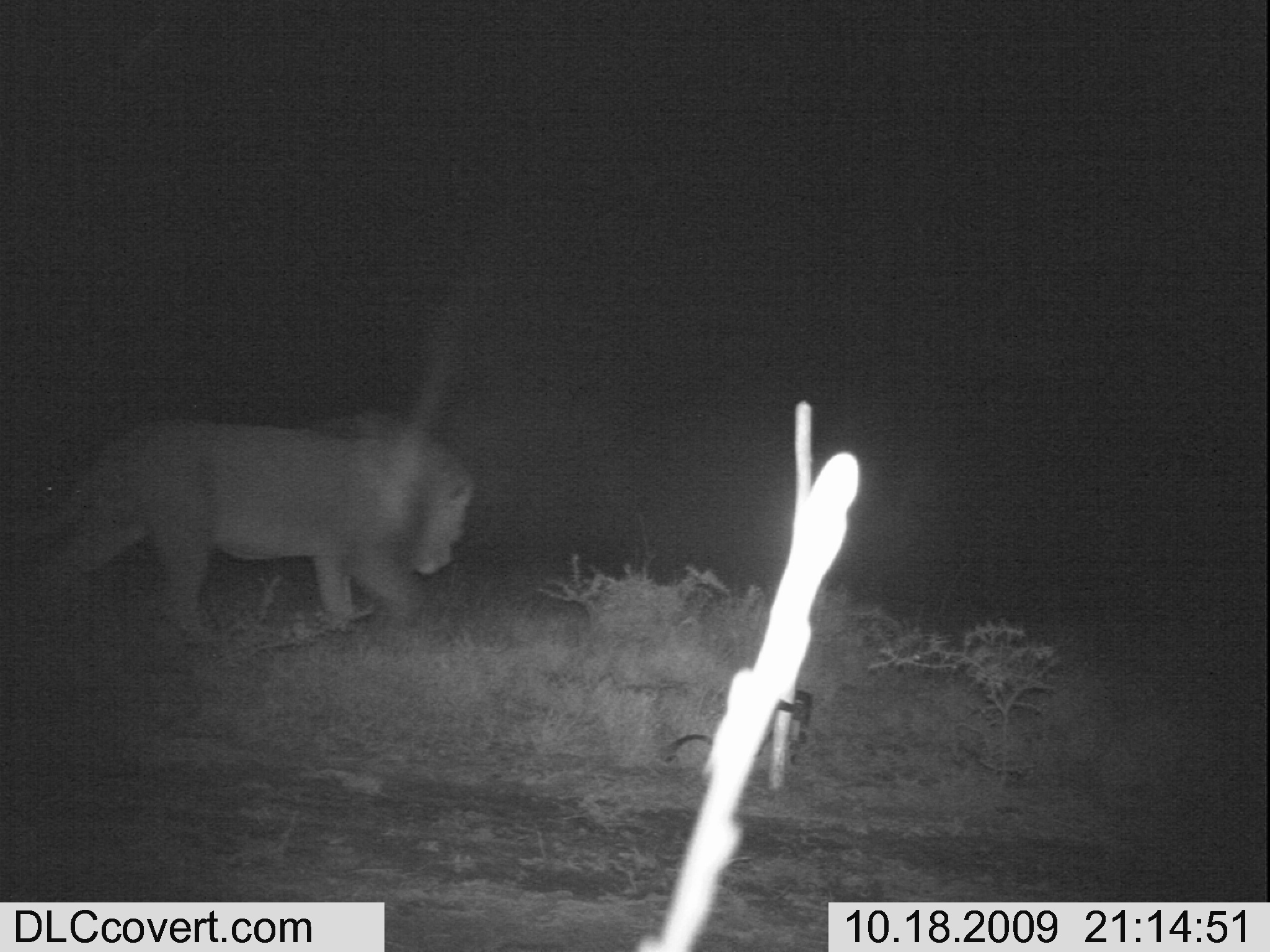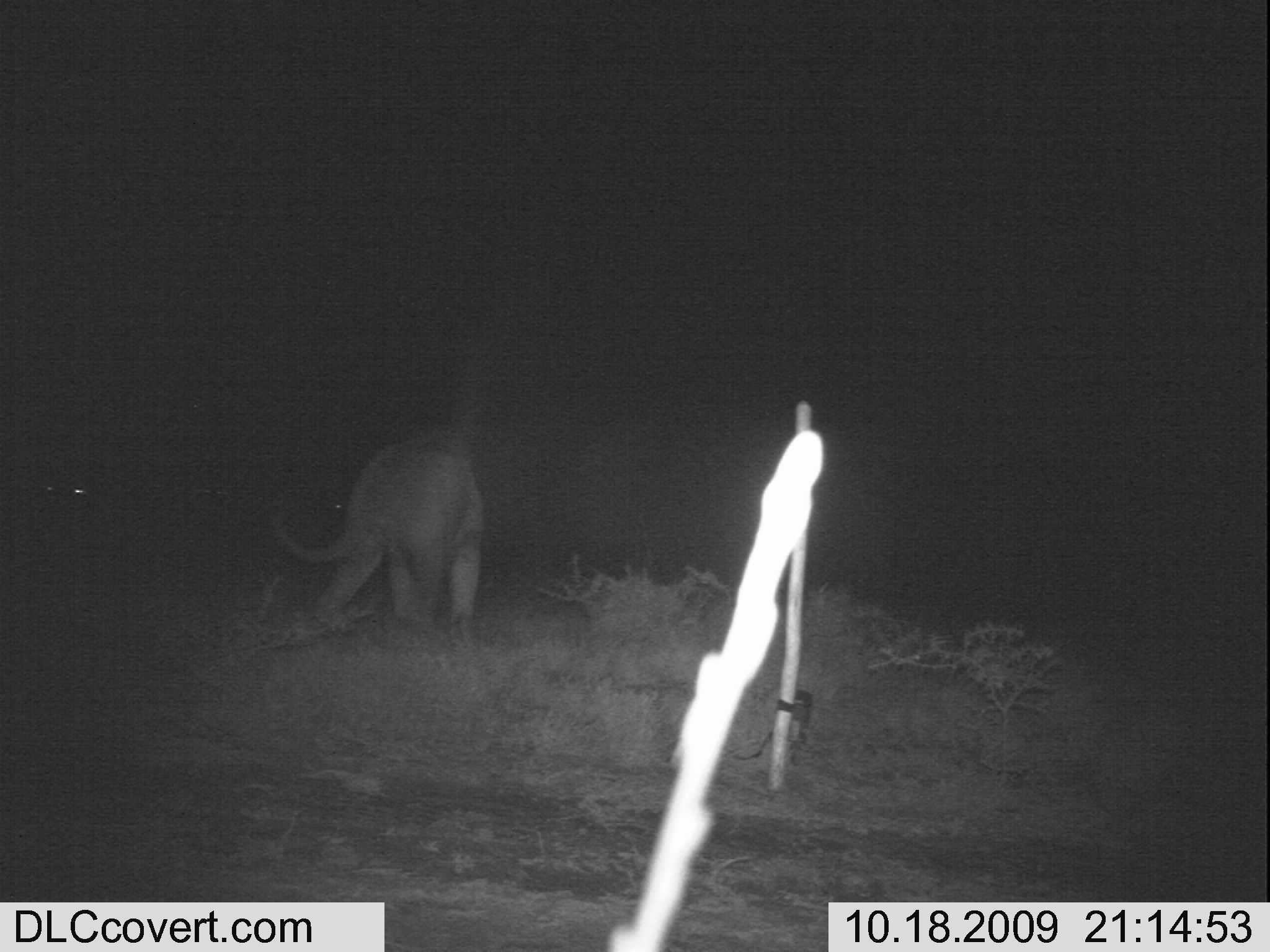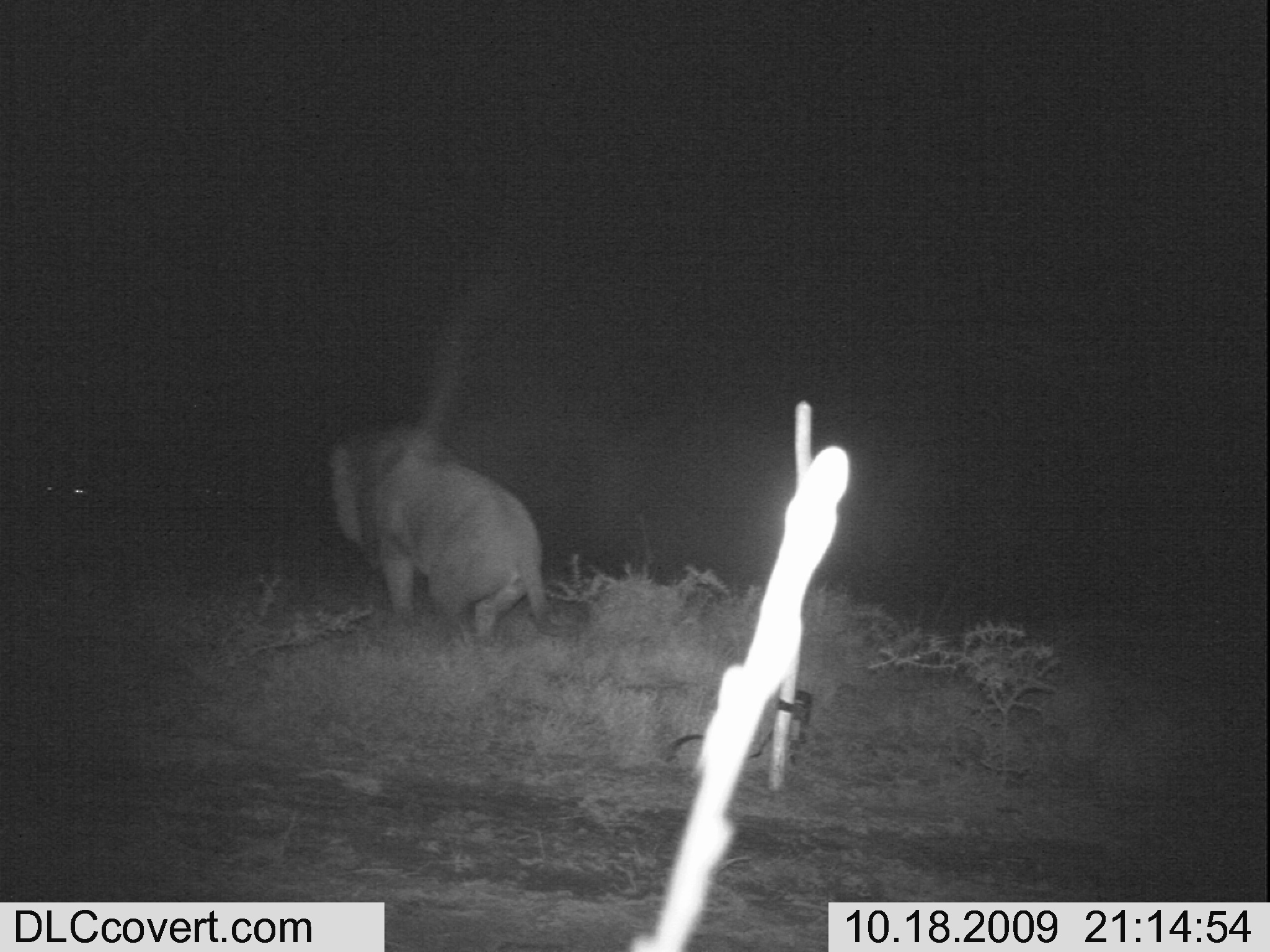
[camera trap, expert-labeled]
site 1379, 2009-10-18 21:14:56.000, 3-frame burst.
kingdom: Animalia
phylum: Chordata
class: Mammalia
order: Carnivora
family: Felidae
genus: Panthera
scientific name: Panthera leo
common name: lion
Panthera leo (lion), count 1.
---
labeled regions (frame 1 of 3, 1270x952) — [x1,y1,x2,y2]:
panthera leo: [5,406,474,638]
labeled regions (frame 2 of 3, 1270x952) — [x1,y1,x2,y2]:
panthera leo: [268,426,483,632]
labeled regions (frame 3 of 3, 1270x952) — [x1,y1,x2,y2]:
panthera leo: [324,427,551,641]